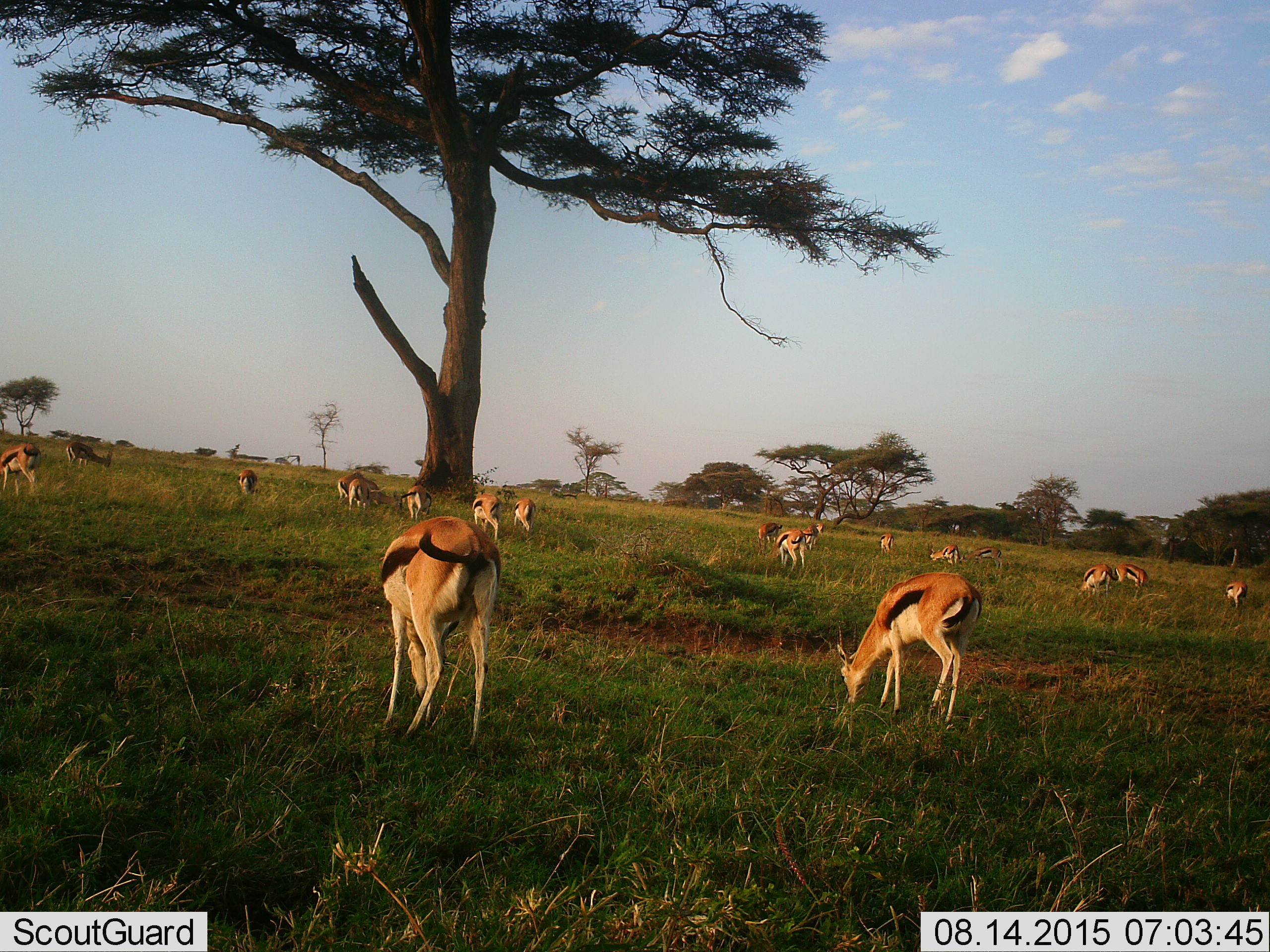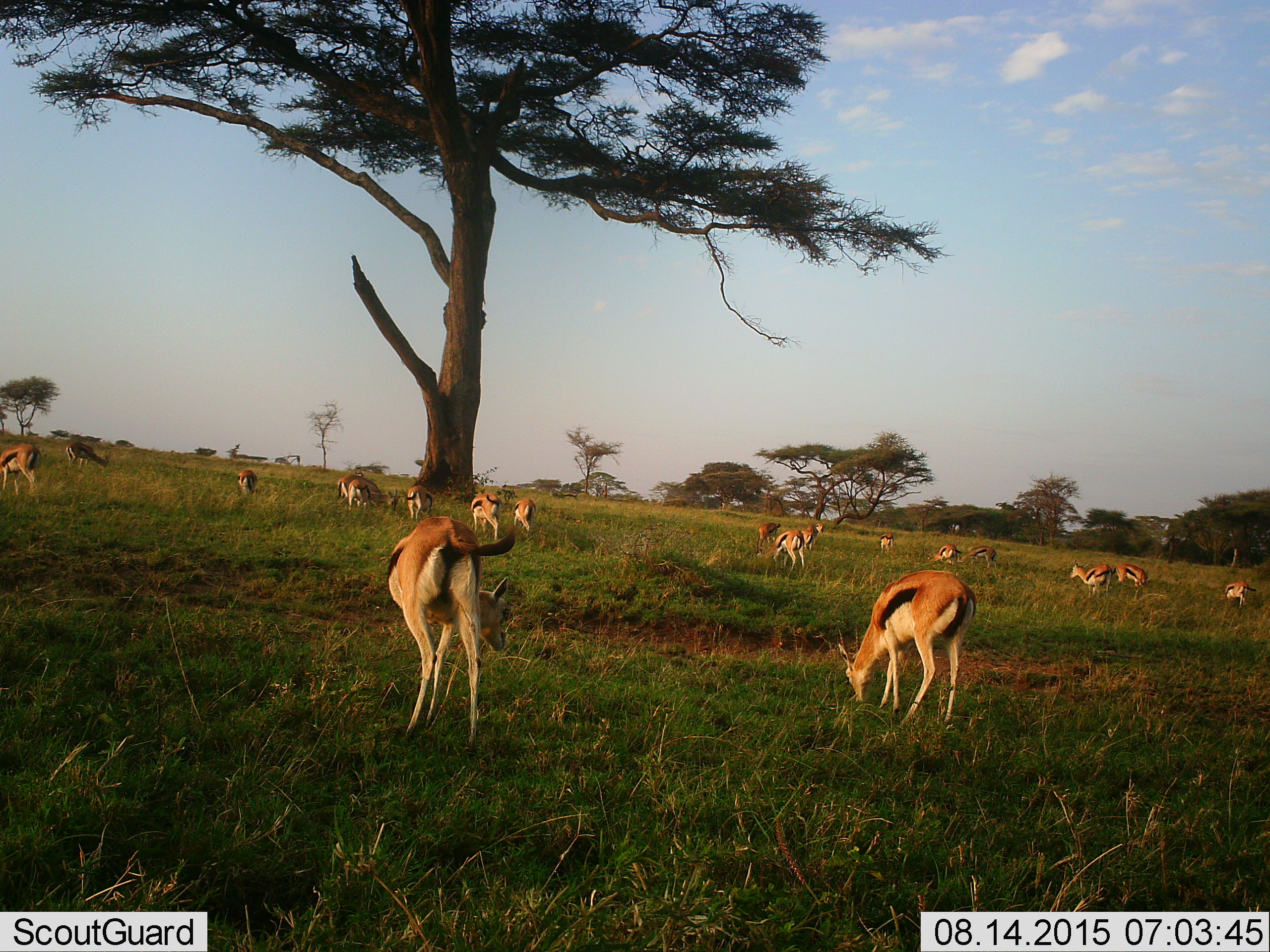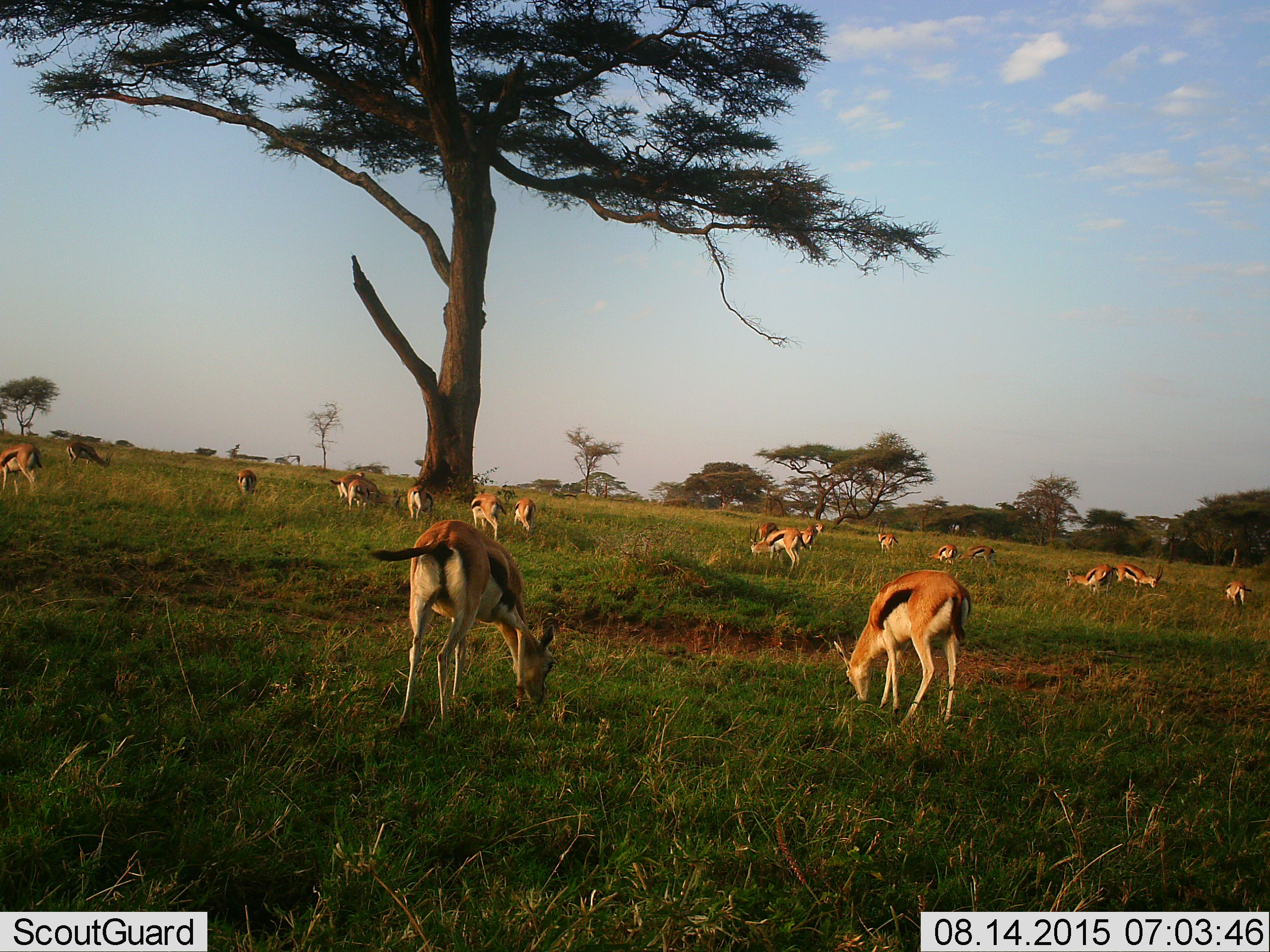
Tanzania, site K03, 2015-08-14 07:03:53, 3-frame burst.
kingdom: Animalia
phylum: Chordata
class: Mammalia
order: Artiodactyla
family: Bovidae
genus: Eudorcas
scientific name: Eudorcas thomsonii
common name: thomson's gazelle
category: gazellethomsons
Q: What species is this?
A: Gazellethomsons (thomson's gazelle) (Eudorcas thomsonii).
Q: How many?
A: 11-50.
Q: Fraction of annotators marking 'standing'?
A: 22%.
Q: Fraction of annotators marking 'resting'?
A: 11%.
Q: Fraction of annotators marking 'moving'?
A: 33%.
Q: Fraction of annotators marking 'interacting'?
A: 11%.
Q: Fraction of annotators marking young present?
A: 11%.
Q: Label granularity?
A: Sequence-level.